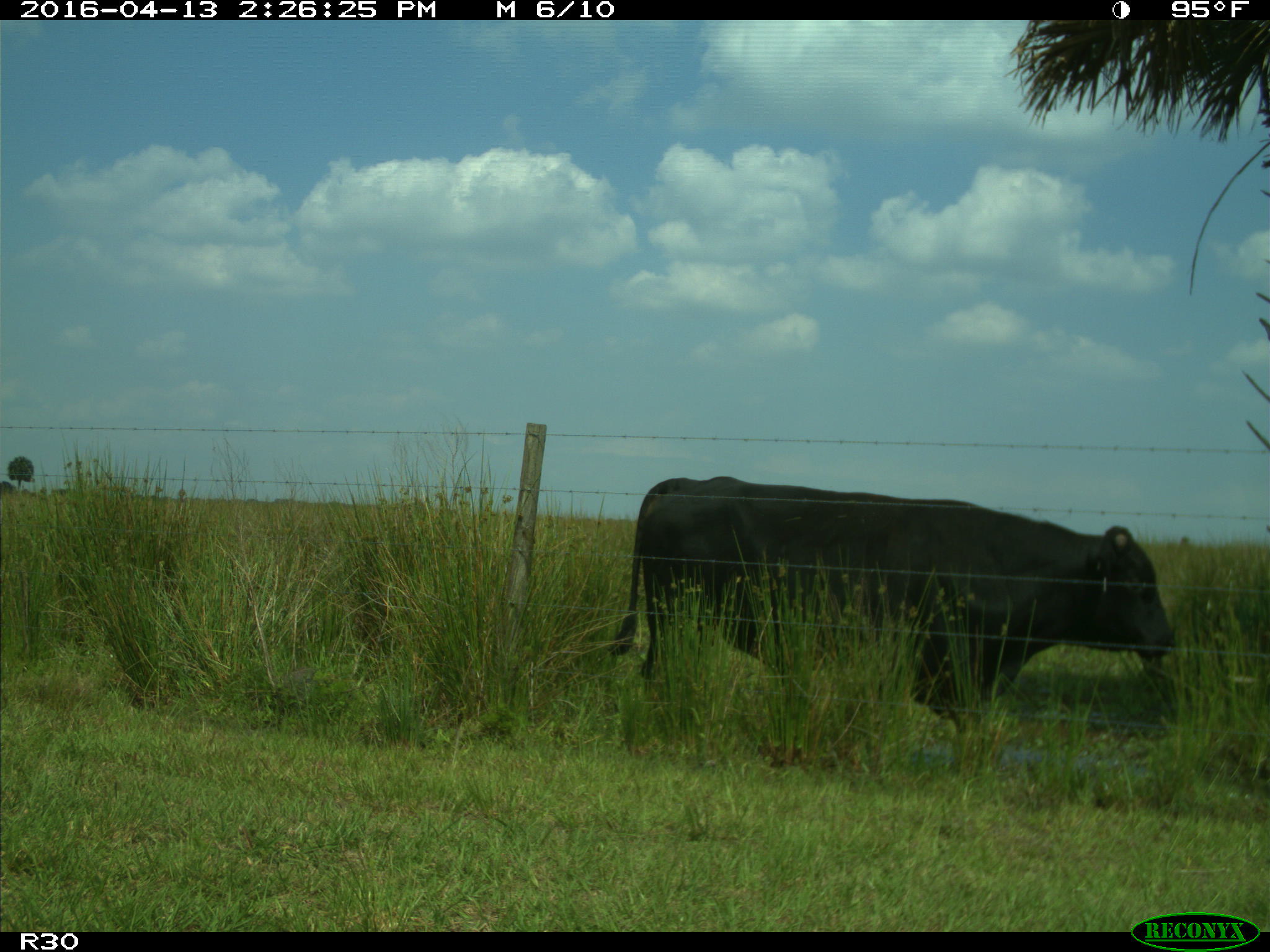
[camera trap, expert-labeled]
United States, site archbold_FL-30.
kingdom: Animalia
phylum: Chordata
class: Mammalia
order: Artiodactyla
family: Bovidae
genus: Bos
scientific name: Bos taurus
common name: domestic cow